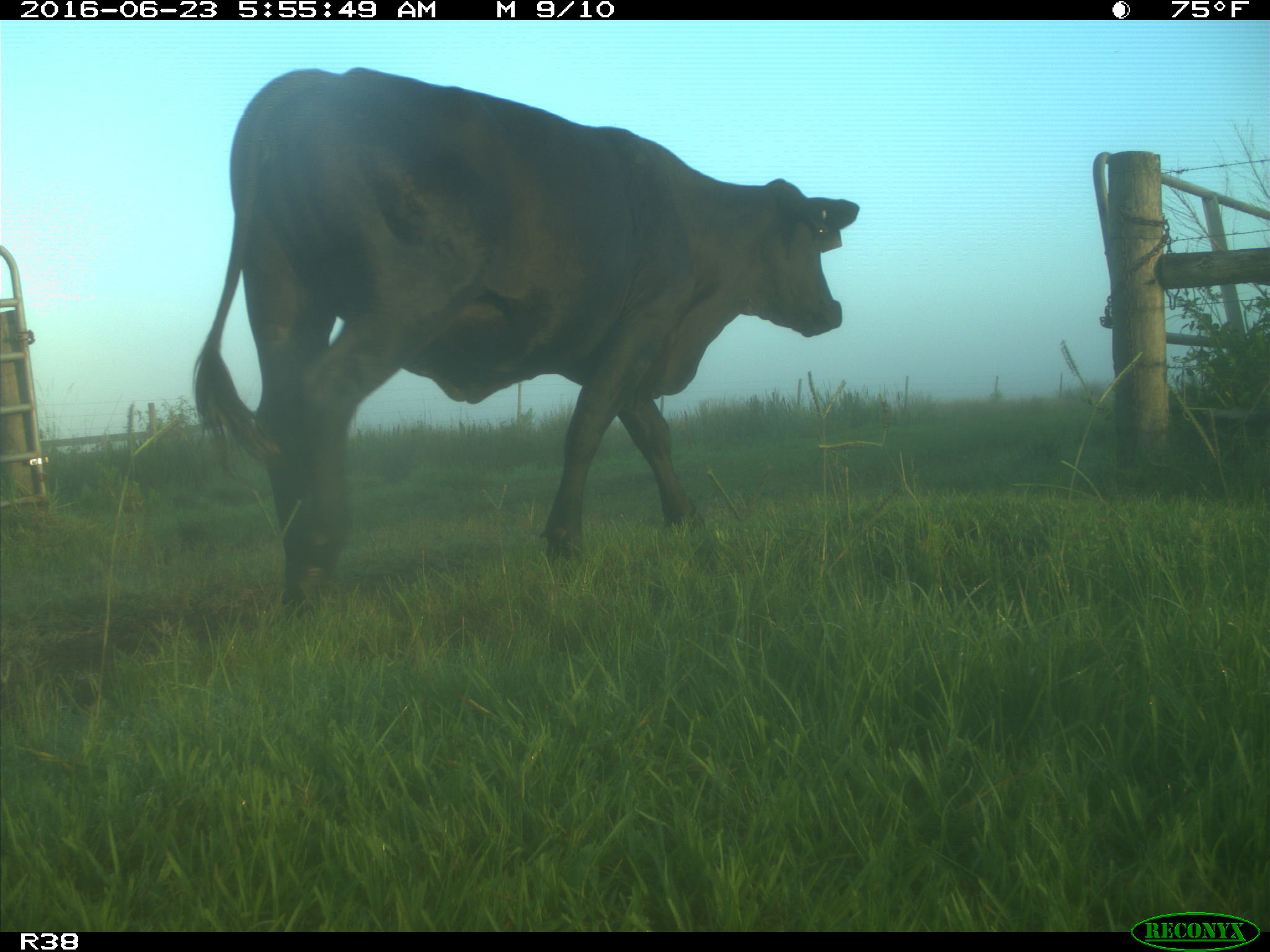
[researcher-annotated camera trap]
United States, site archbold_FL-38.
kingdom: Animalia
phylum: Chordata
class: Mammalia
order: Artiodactyla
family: Bovidae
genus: Bos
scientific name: Bos taurus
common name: domestic cow